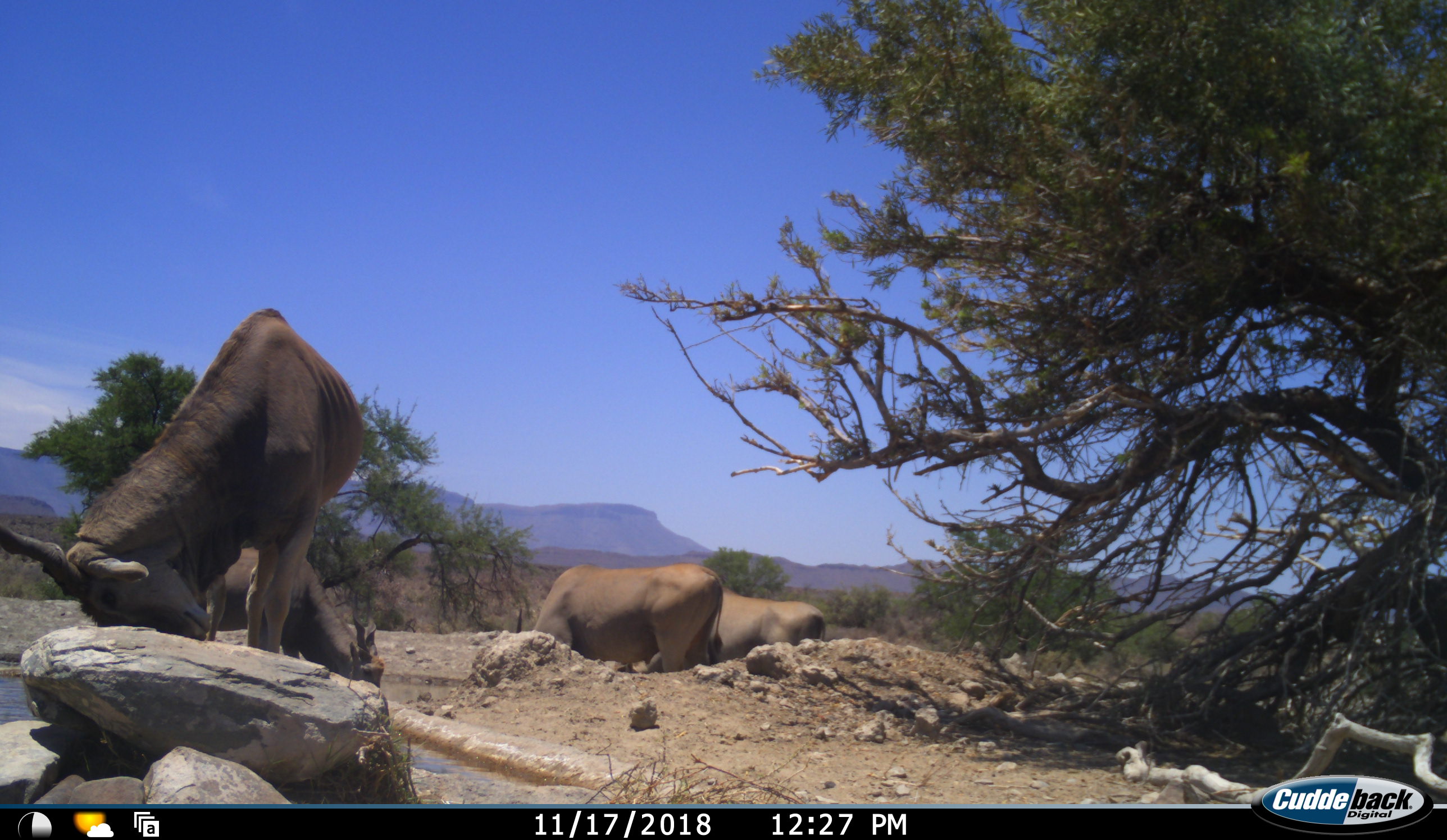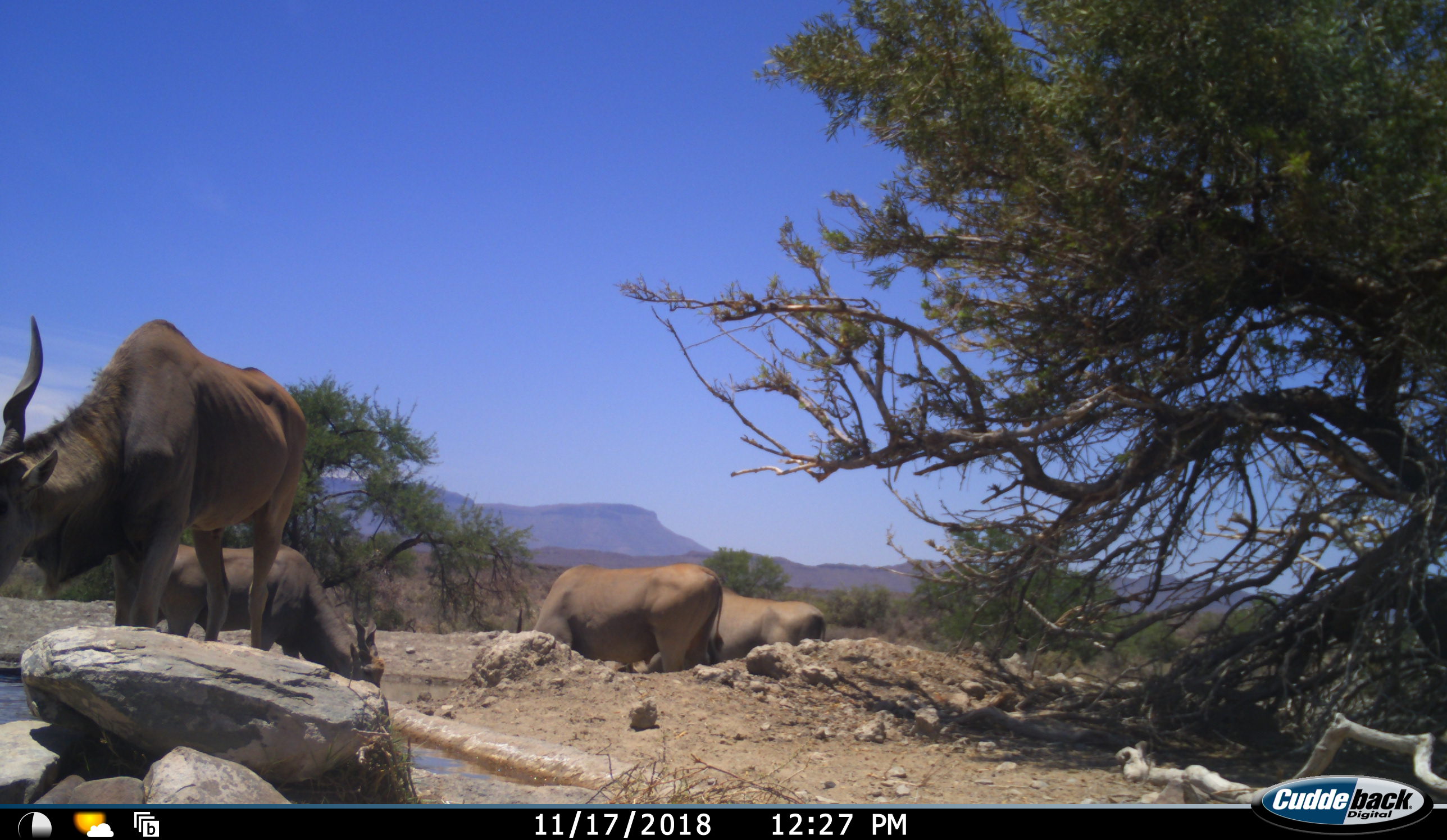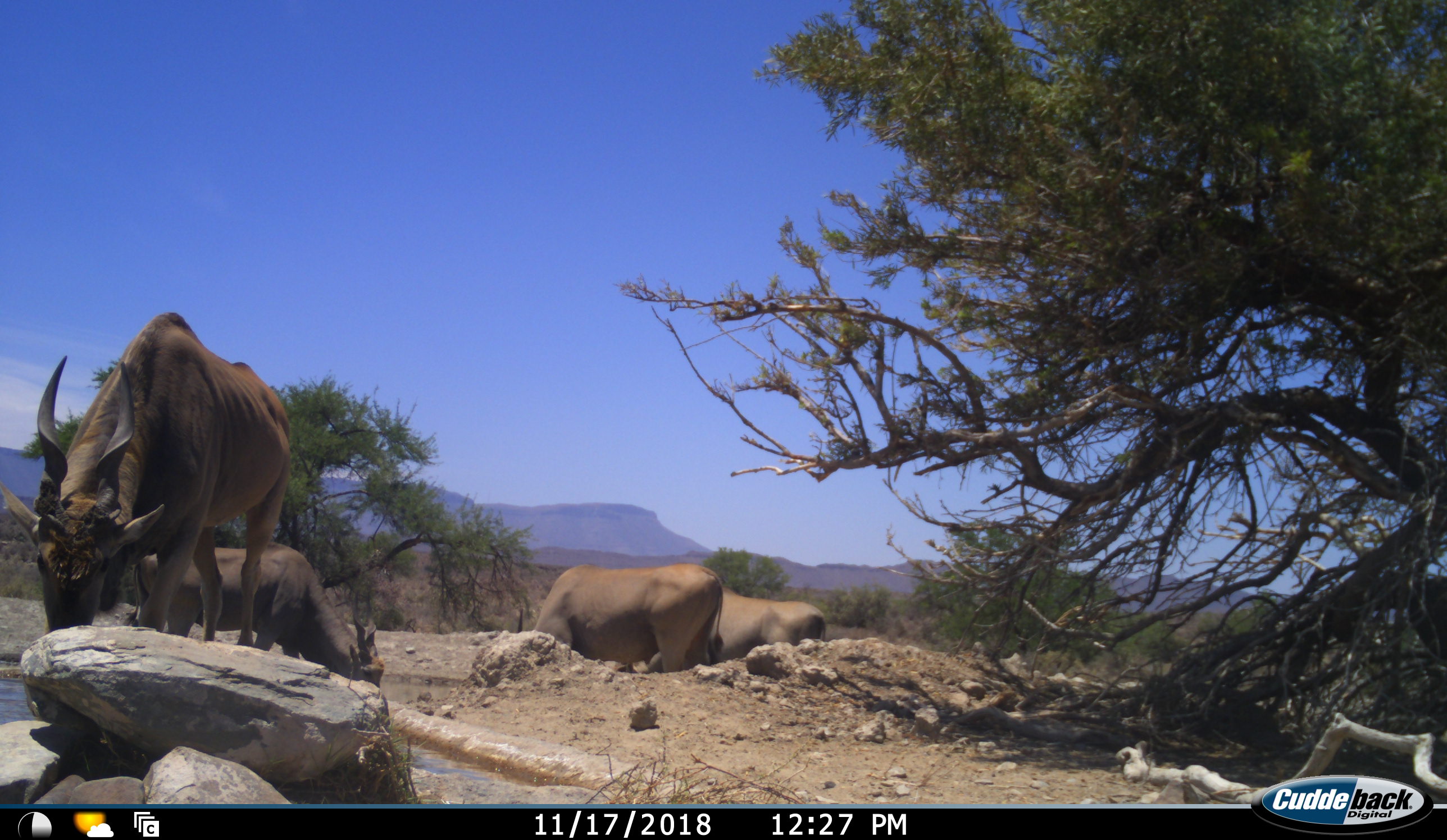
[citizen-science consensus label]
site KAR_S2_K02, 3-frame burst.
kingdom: Animalia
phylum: Chordata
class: Mammalia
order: Artiodactyla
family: Bovidae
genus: Tragelaphus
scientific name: Tragelaphus oryx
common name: eland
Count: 4.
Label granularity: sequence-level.